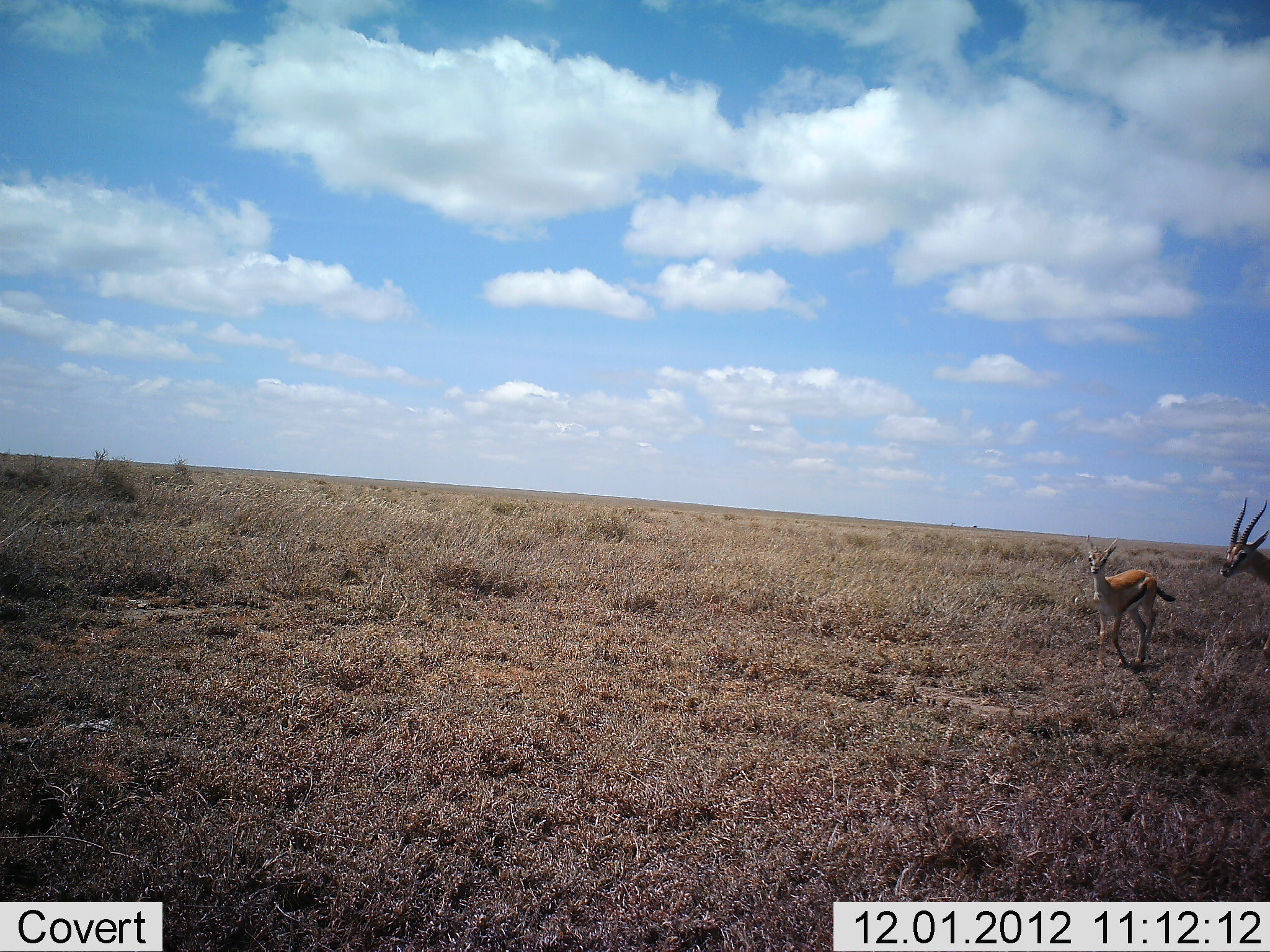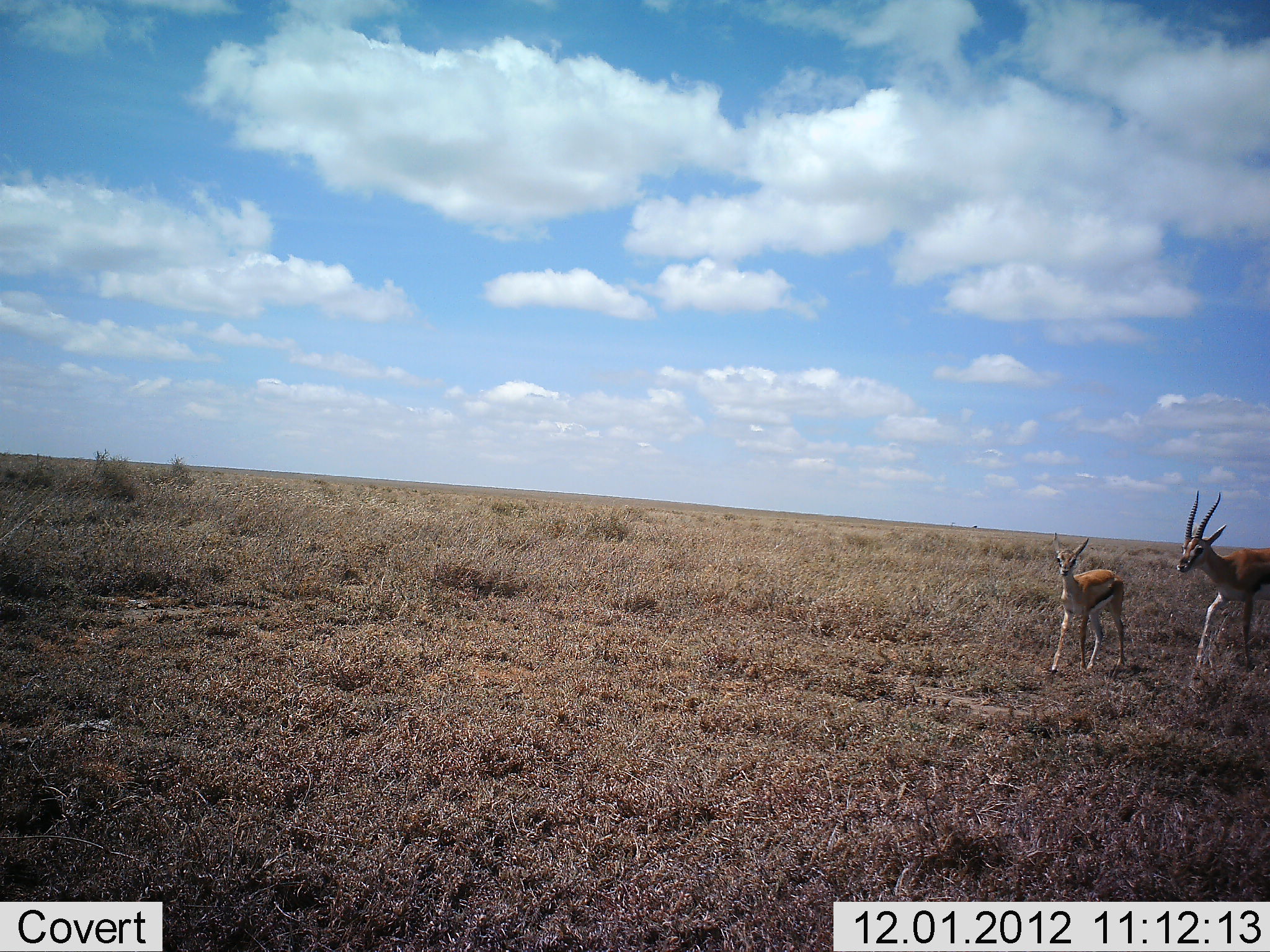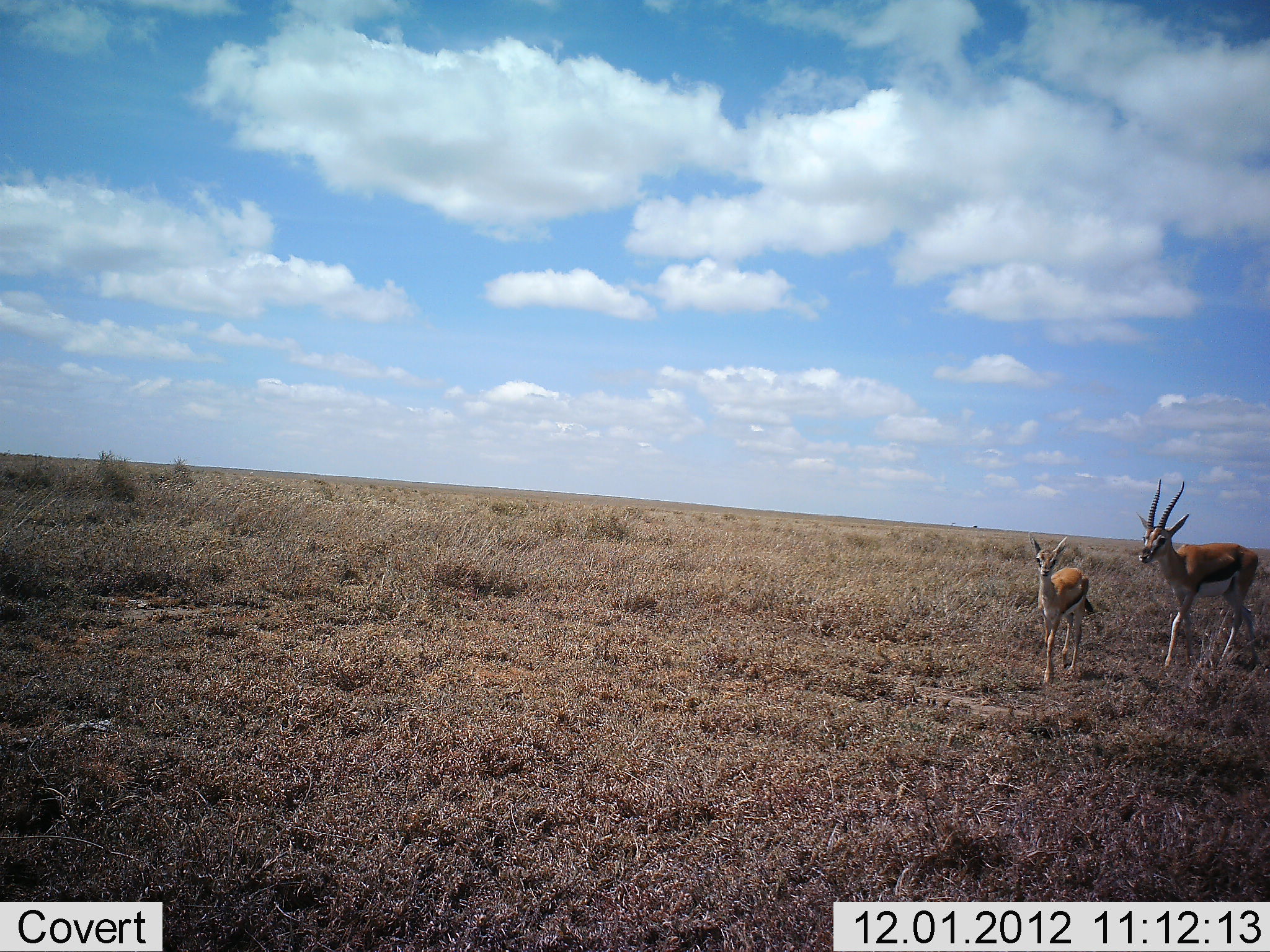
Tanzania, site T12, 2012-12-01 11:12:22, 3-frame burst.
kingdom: Animalia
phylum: Chordata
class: Mammalia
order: Artiodactyla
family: Bovidae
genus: Eudorcas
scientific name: Eudorcas thomsonii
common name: thomson's gazelle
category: gazellethomsons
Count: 2.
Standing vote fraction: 10%.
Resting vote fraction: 0%.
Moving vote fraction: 100%.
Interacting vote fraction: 0%.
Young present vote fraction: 90%.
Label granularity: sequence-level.